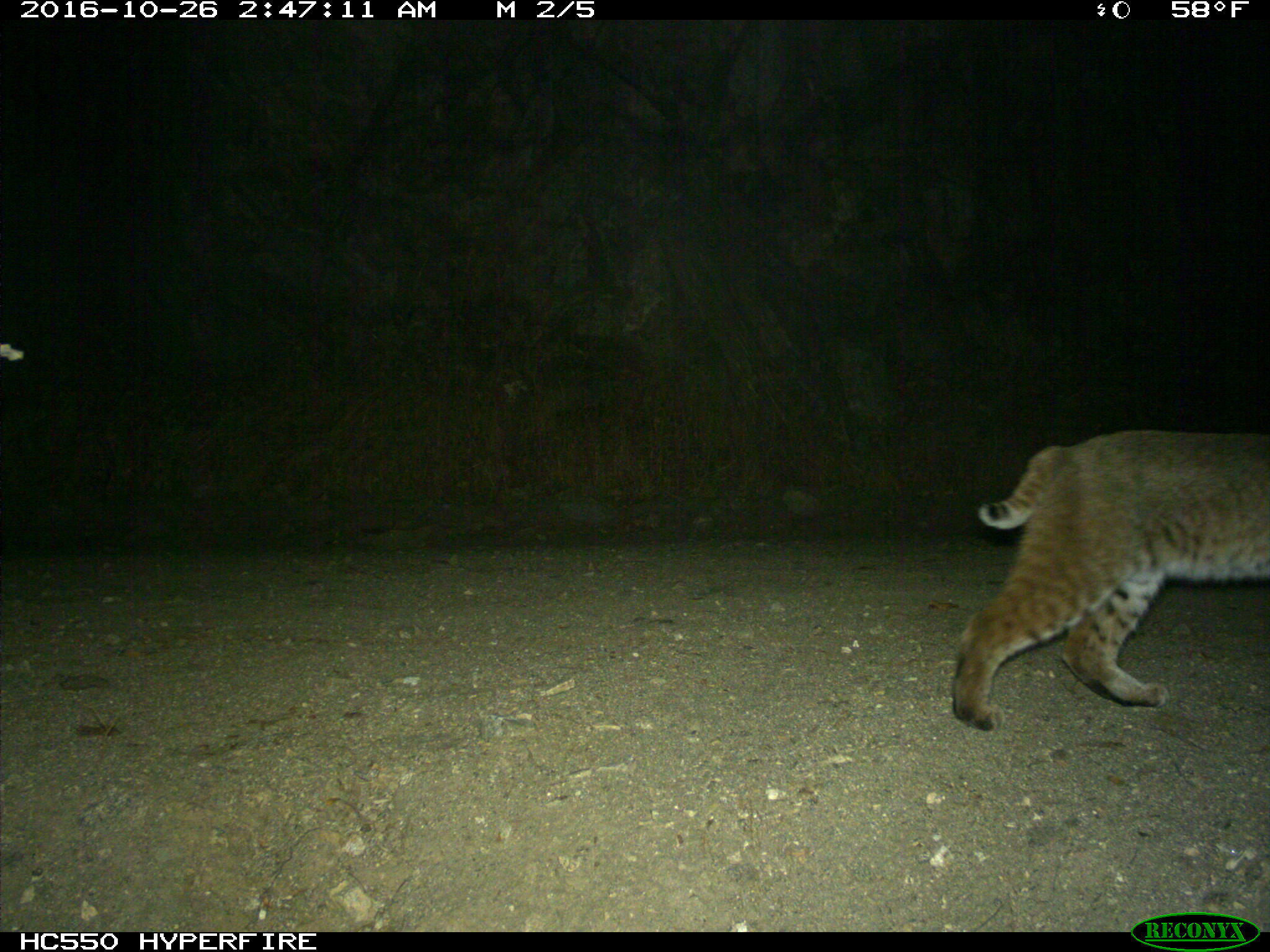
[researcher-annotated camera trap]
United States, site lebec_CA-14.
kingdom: Animalia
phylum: Chordata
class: Mammalia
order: Carnivora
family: Felidae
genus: Lynx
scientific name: Lynx rufus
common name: bobcat